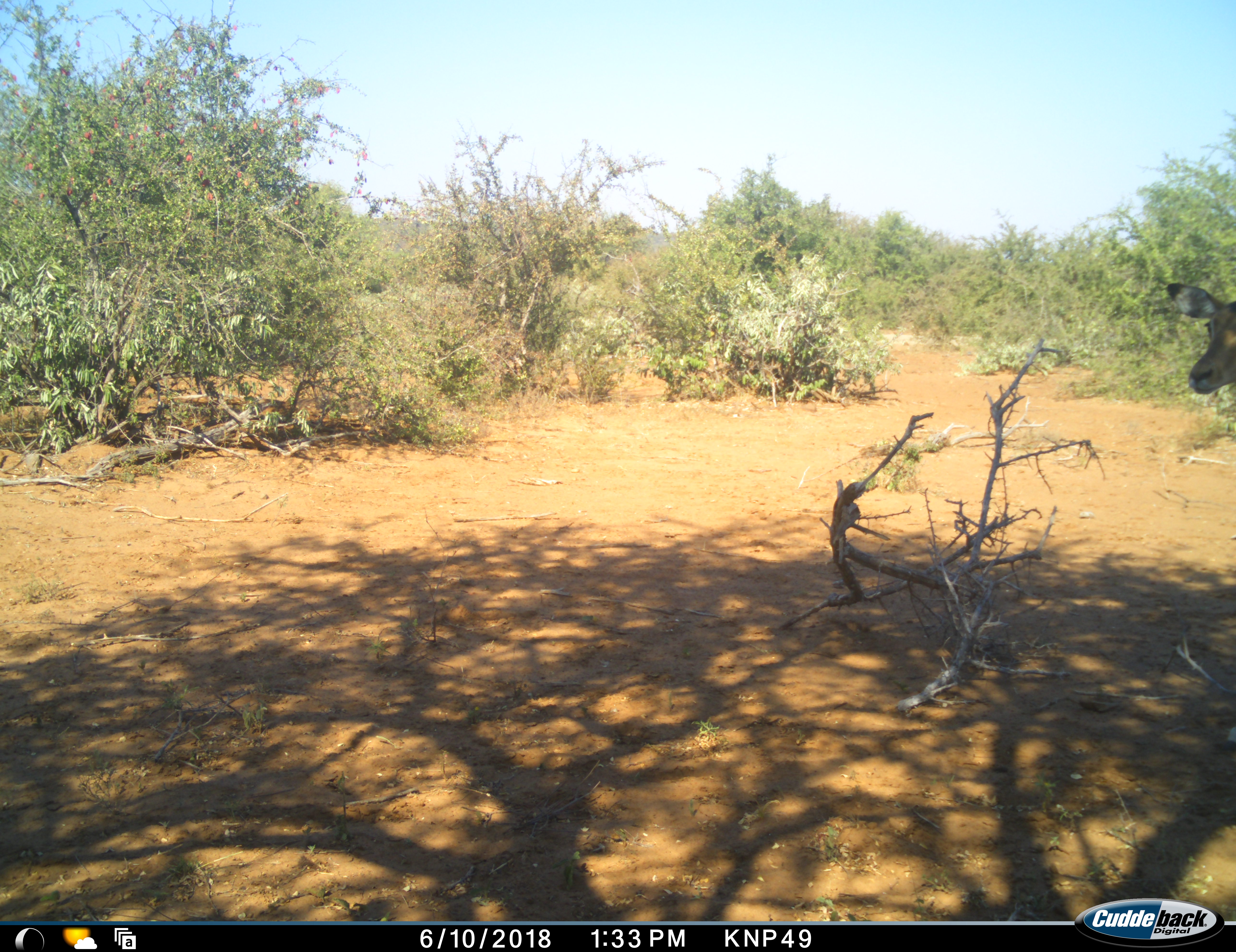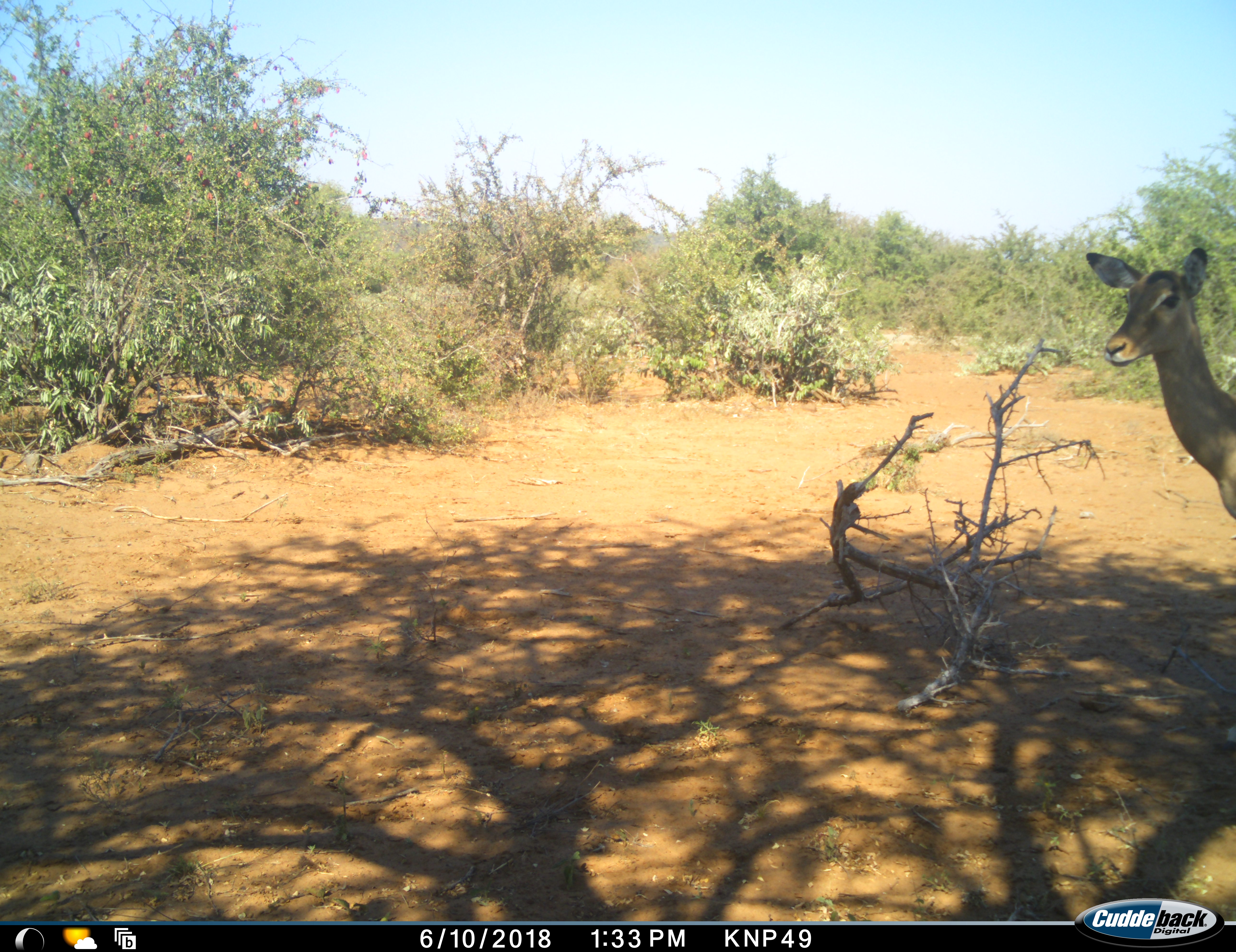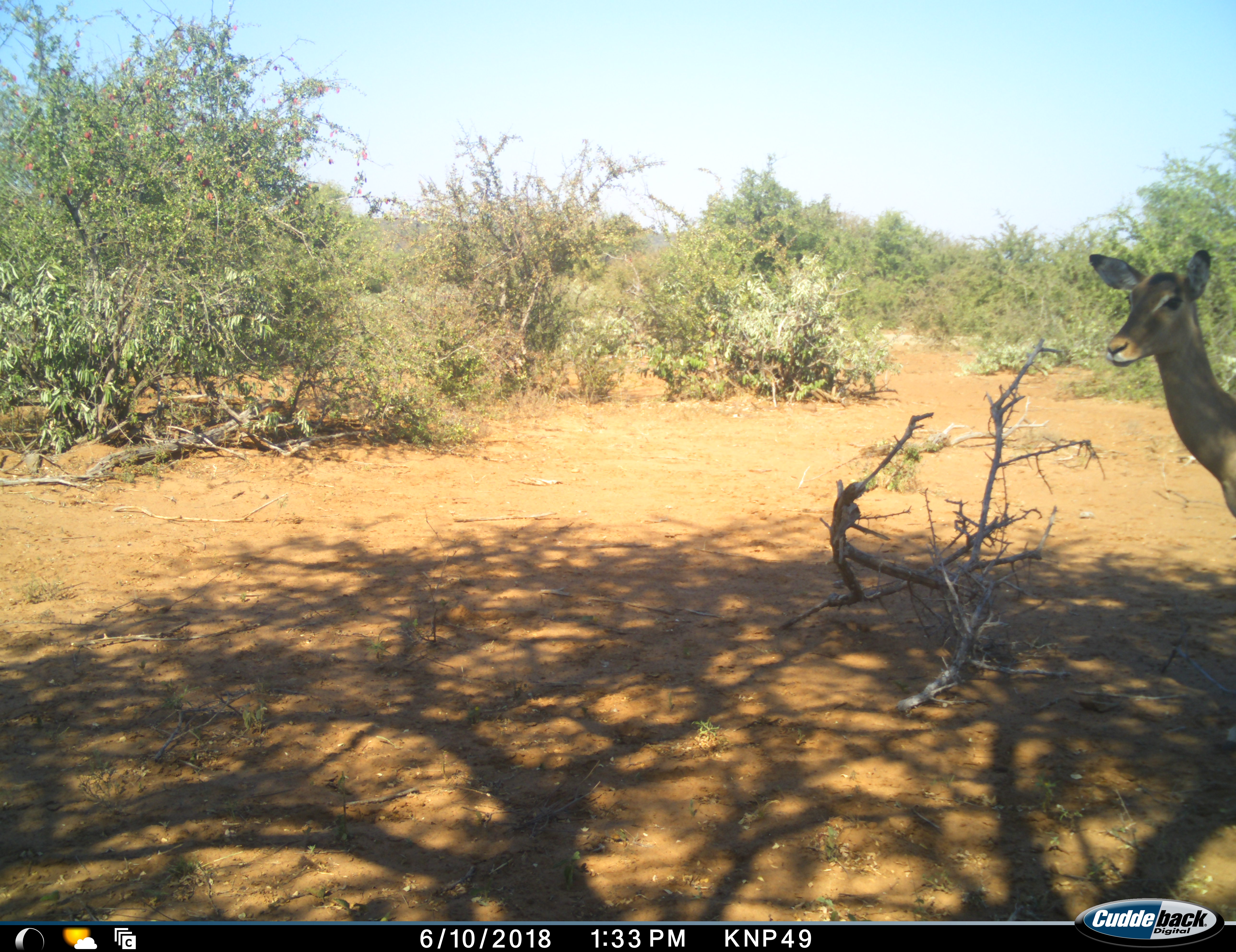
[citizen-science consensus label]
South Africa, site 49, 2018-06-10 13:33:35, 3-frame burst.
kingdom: Animalia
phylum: Chordata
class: Mammalia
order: Artiodactyla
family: Bovidae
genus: Aepyceros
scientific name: Aepyceros melampus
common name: impala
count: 1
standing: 75%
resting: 0%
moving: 25%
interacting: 0%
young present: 0%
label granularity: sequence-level